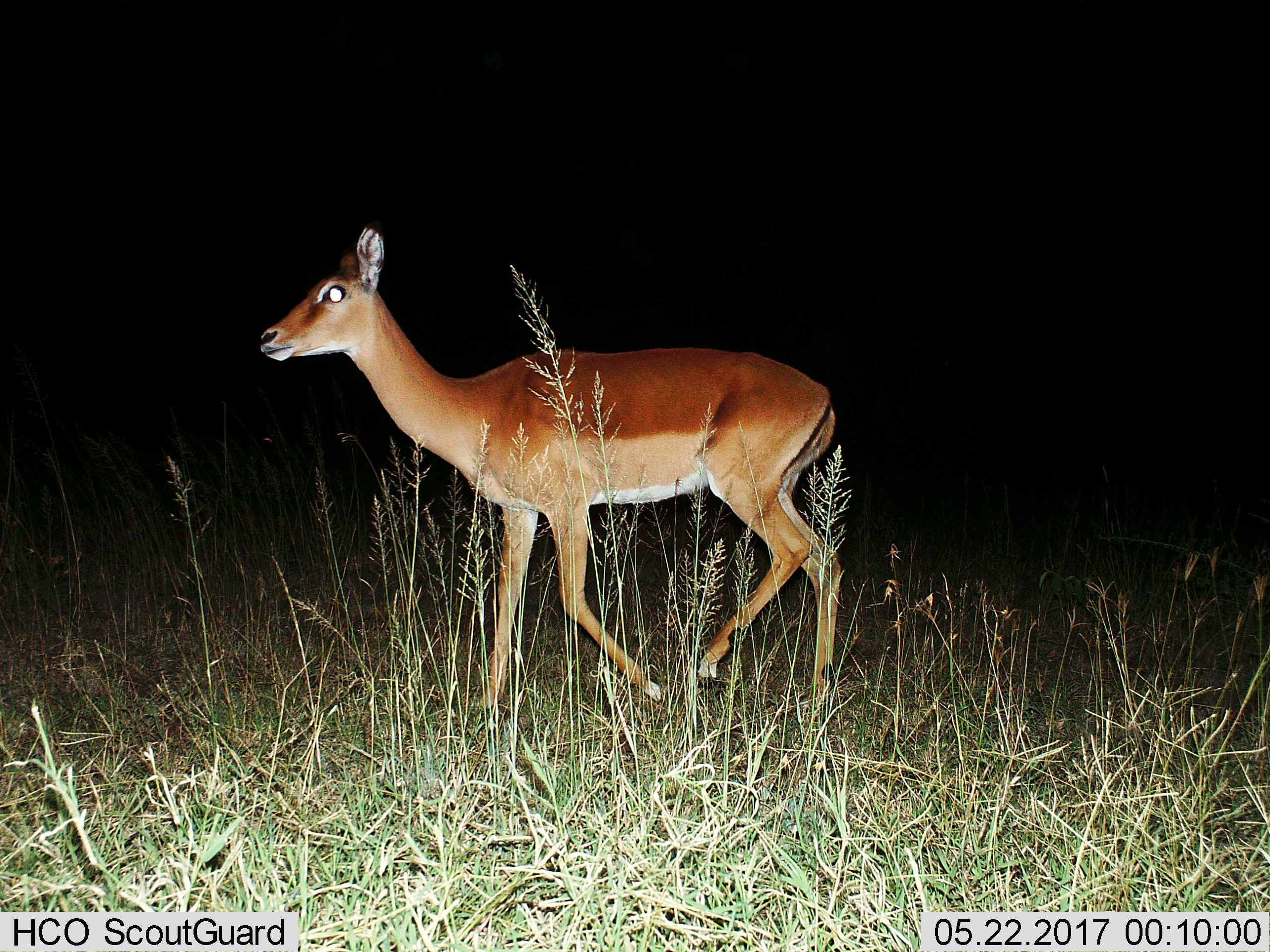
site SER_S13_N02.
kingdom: Animalia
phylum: Chordata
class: Mammalia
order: Artiodactyla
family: Bovidae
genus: Aepyceros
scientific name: Aepyceros melampus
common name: impala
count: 1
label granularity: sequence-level